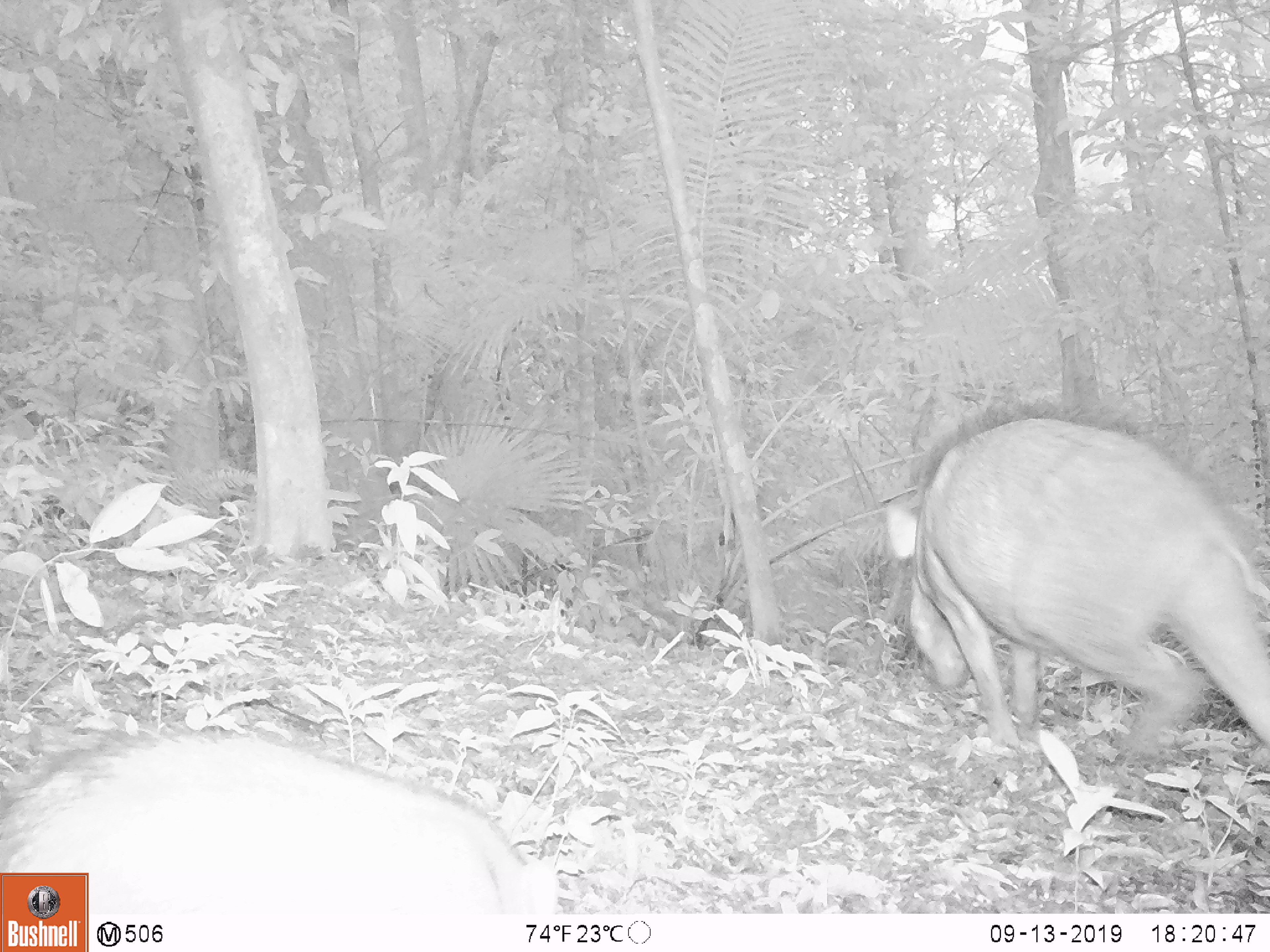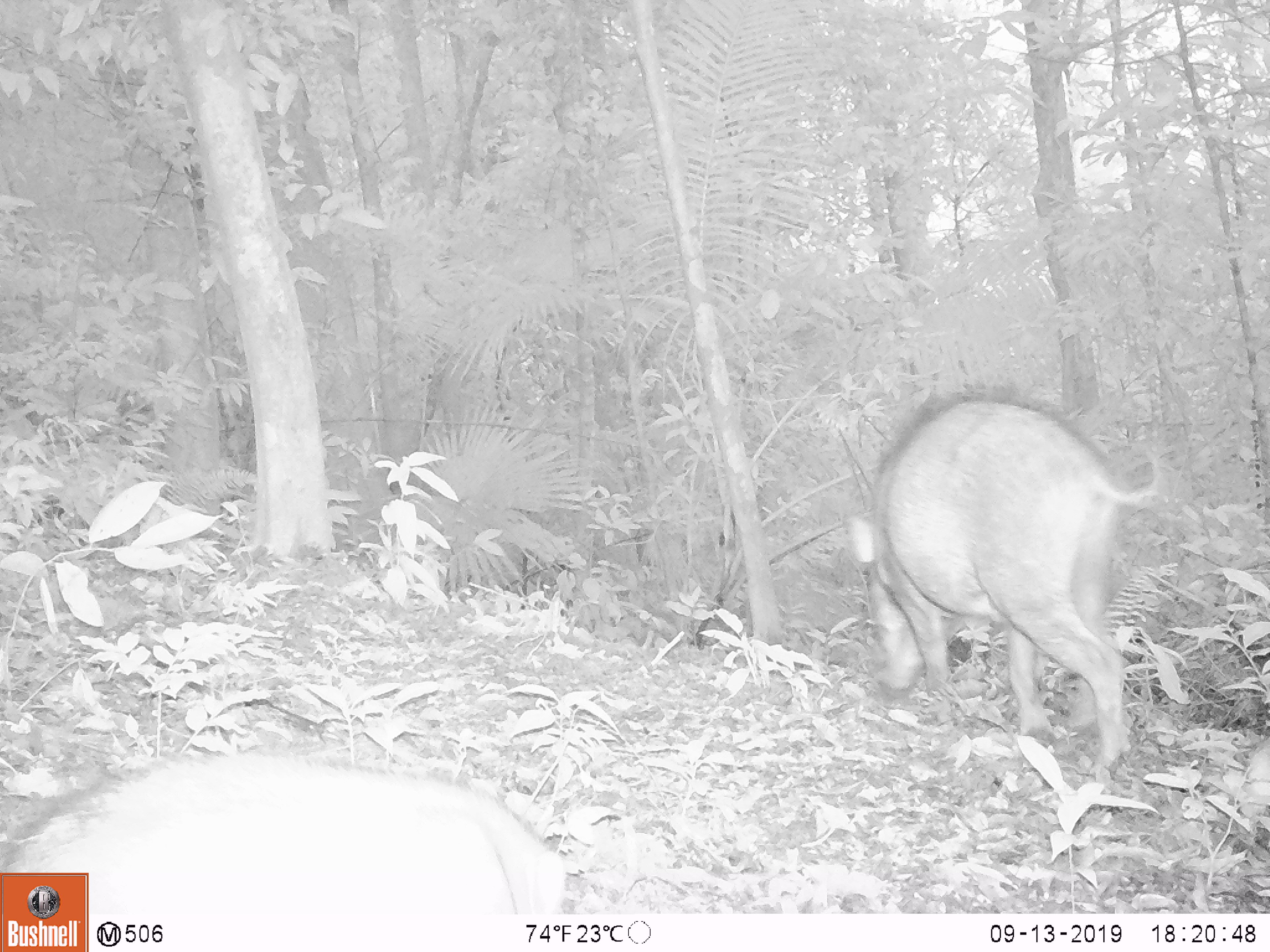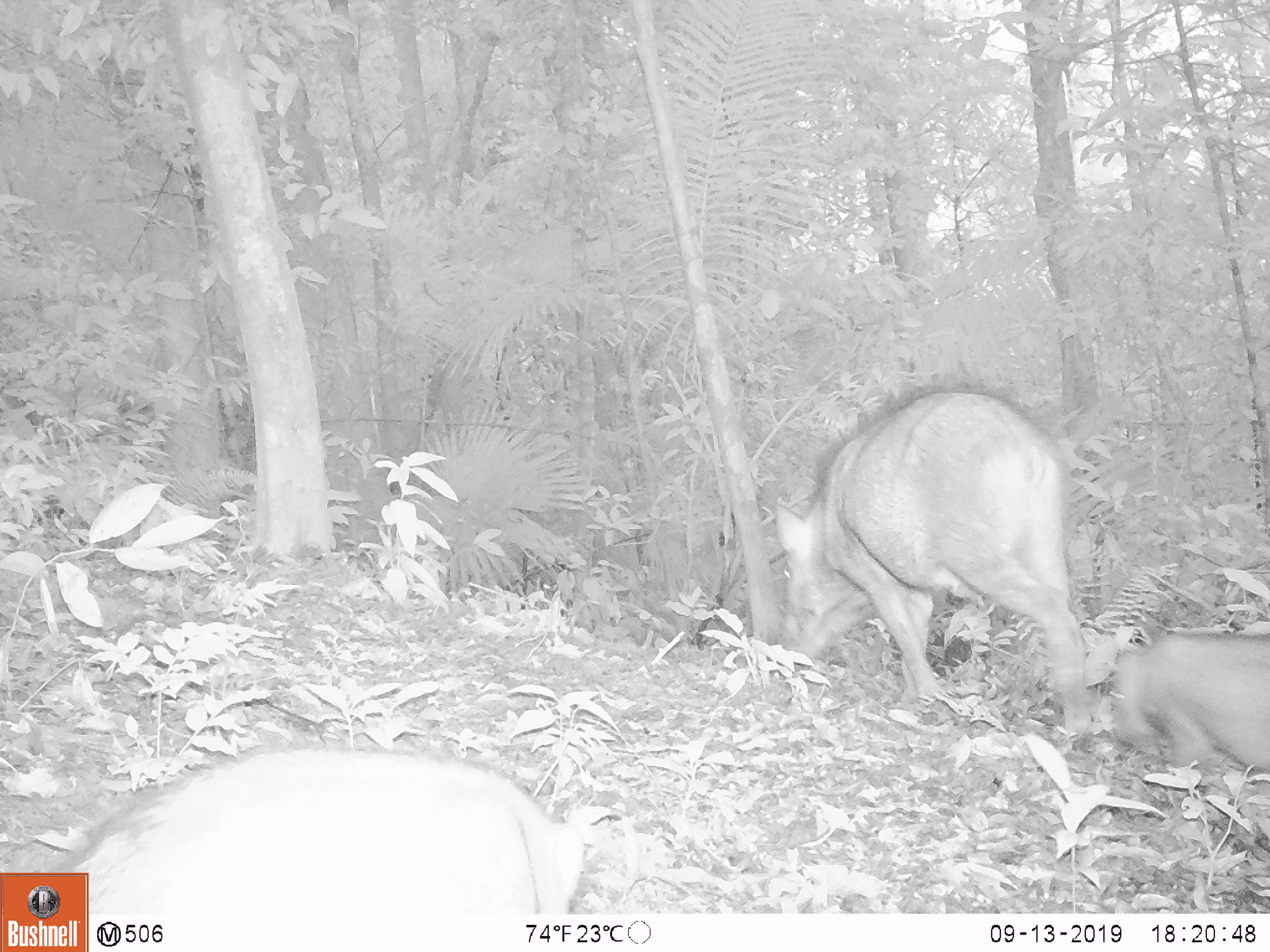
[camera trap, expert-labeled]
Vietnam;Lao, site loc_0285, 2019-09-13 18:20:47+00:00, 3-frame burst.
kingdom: Animalia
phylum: Chordata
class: Mammalia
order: Artiodactyla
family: Suidae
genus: Sus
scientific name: Sus scrofa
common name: eurasian wild pig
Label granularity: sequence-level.